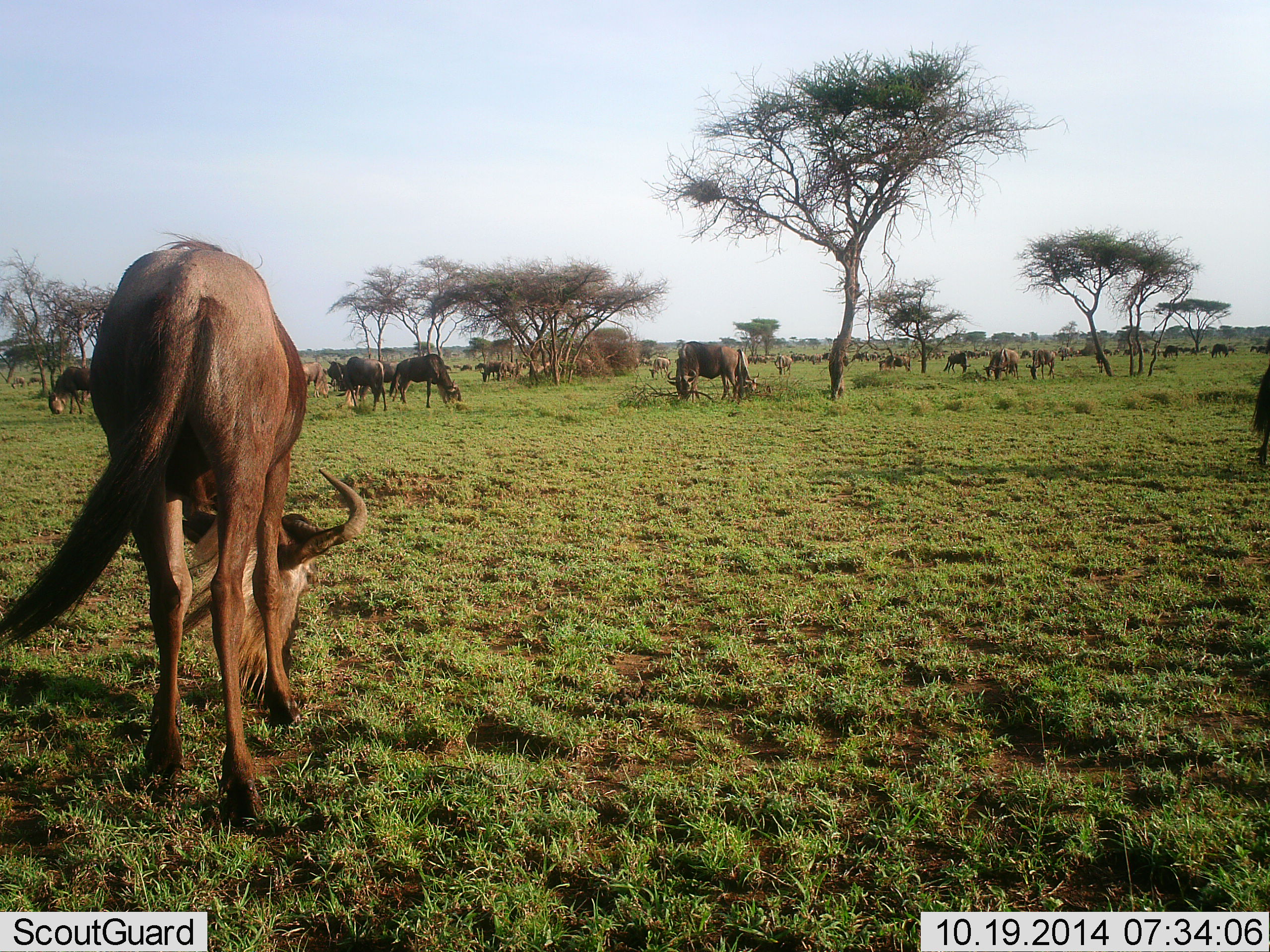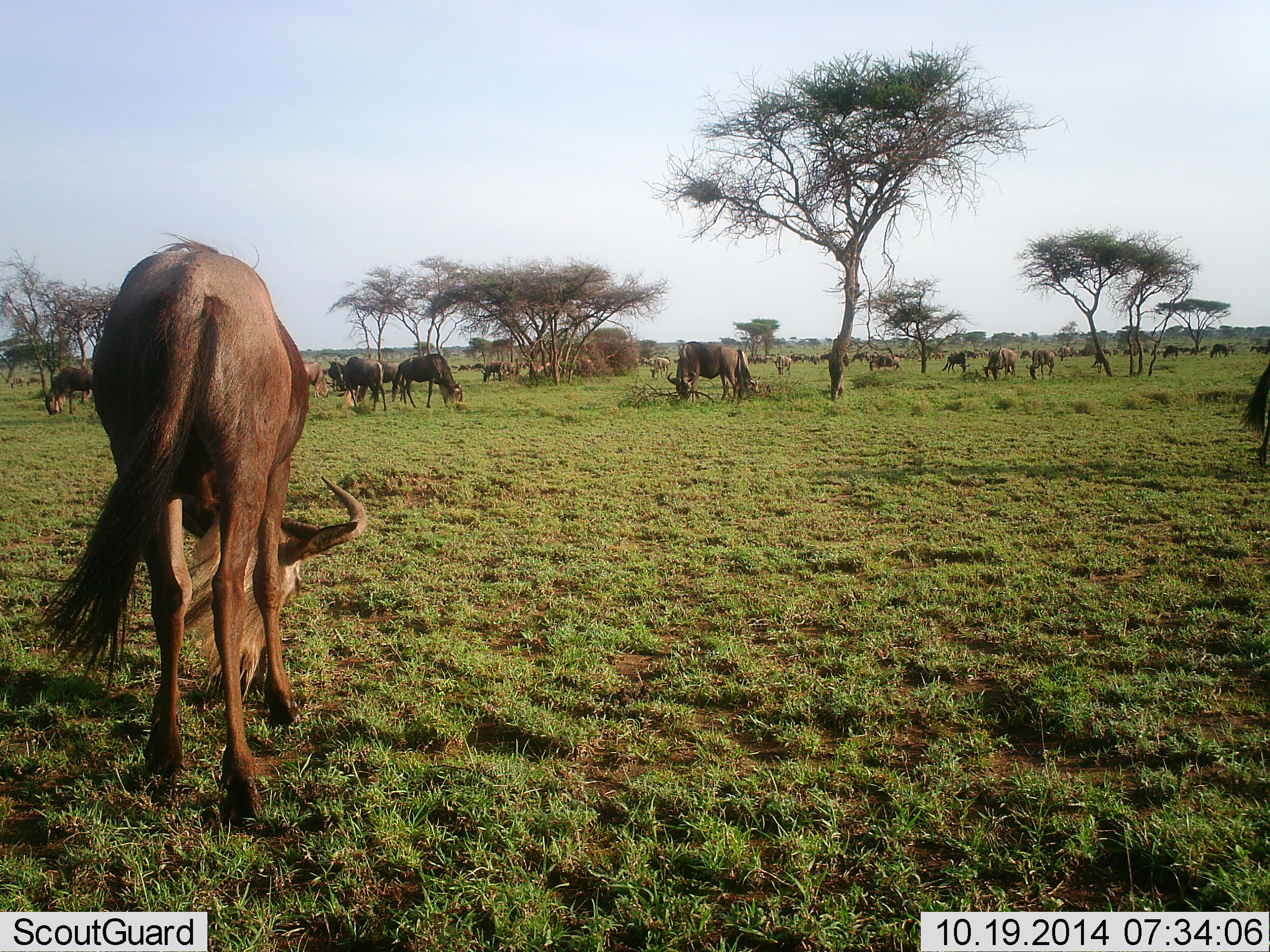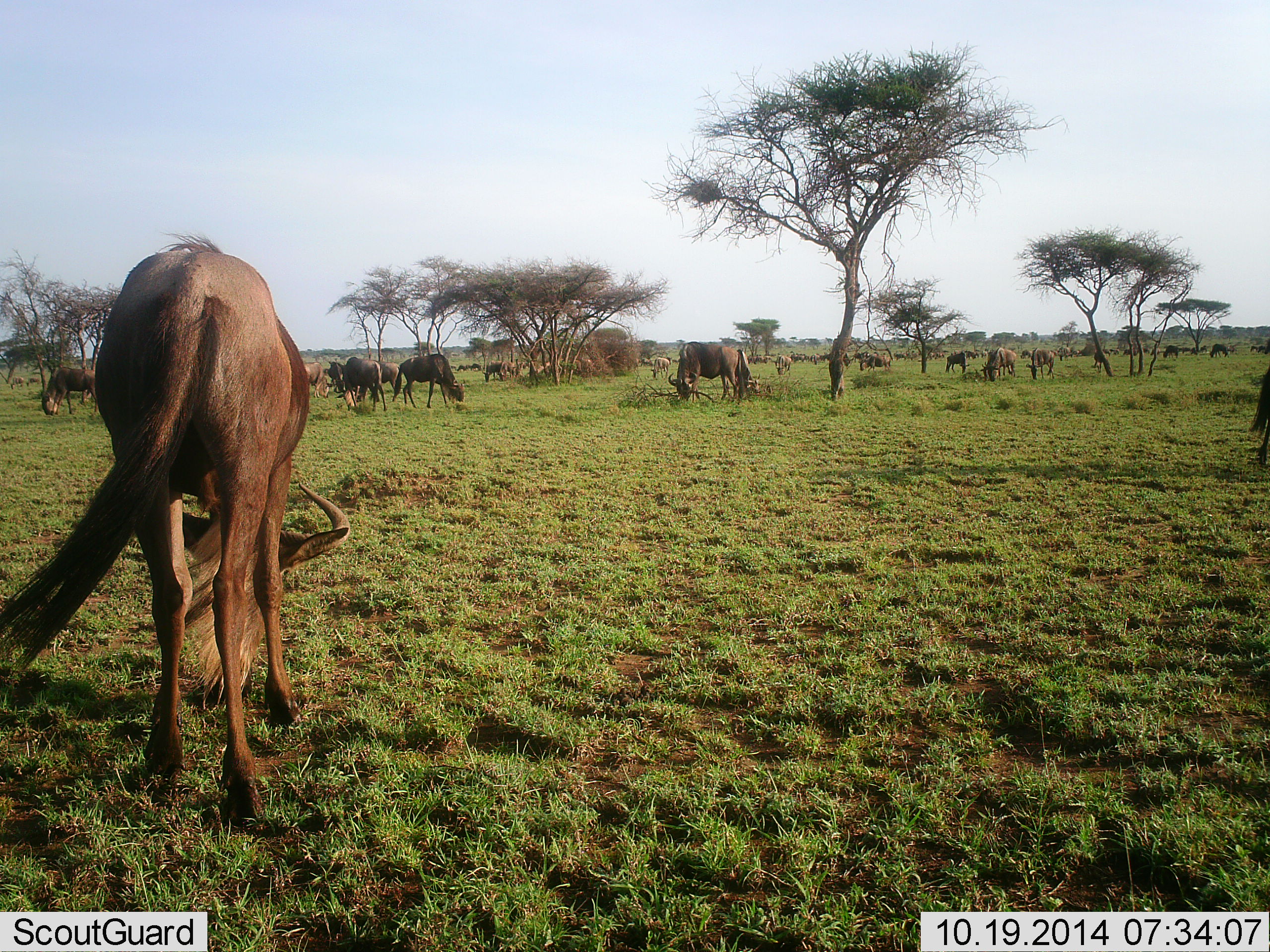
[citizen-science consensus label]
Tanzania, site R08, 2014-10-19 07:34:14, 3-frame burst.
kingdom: Animalia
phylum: Chordata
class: Mammalia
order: Artiodactyla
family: Bovidae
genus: Connochaetes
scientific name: Connochaetes taurinus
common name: blue wildebeest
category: wildebeest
Wildebeest (blue wildebeest) (Connochaetes taurinus), count 11-50. Behavior (volunteer vote fractions): standing 20%, resting 0%, moving 30%, interacting 0%. Young present (vote fraction): 0%. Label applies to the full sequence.